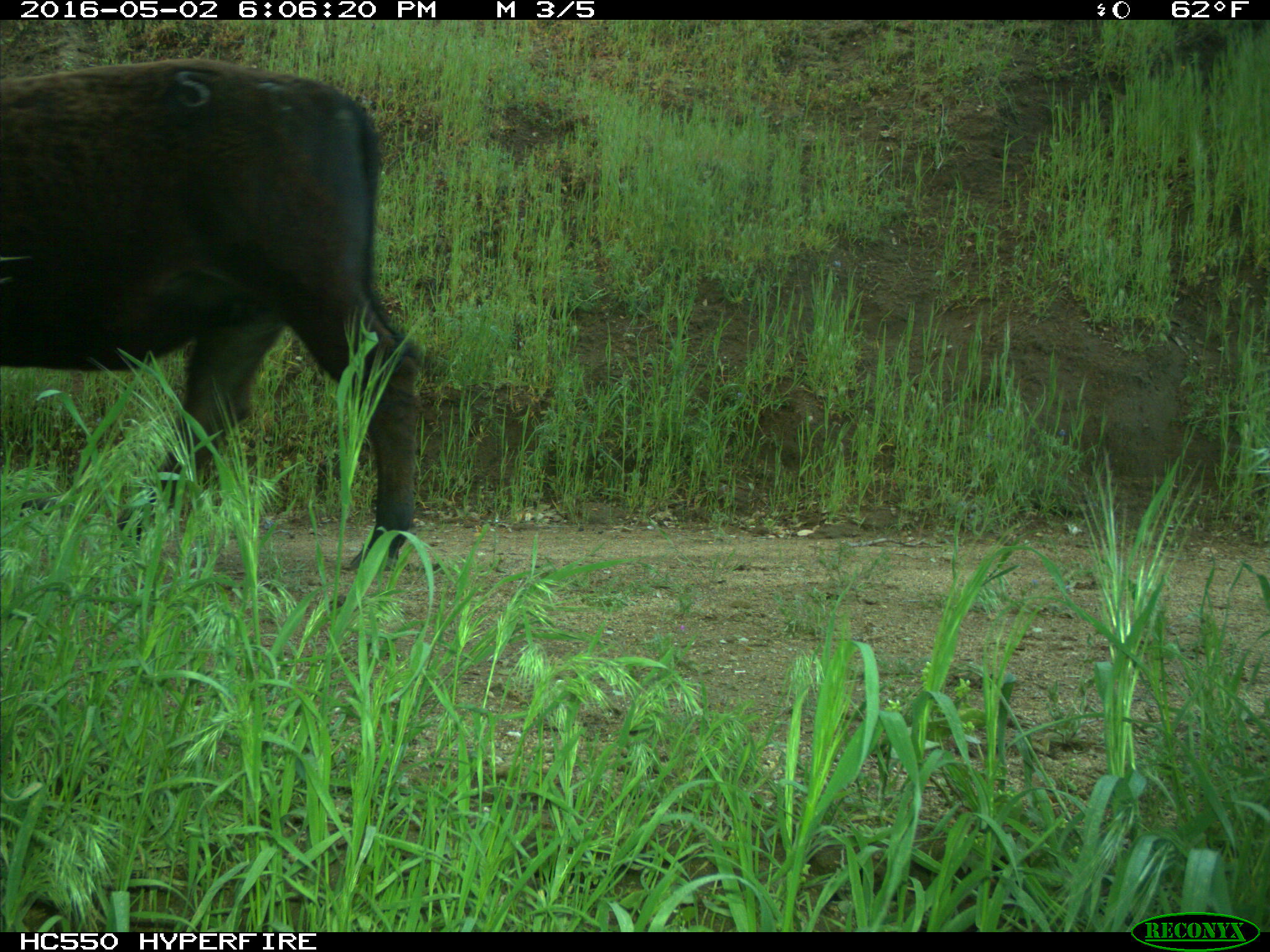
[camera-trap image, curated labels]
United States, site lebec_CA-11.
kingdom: Animalia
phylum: Chordata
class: Mammalia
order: Artiodactyla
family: Bovidae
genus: Bos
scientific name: Bos taurus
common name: domestic cow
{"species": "Bos taurus (domestic cow)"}